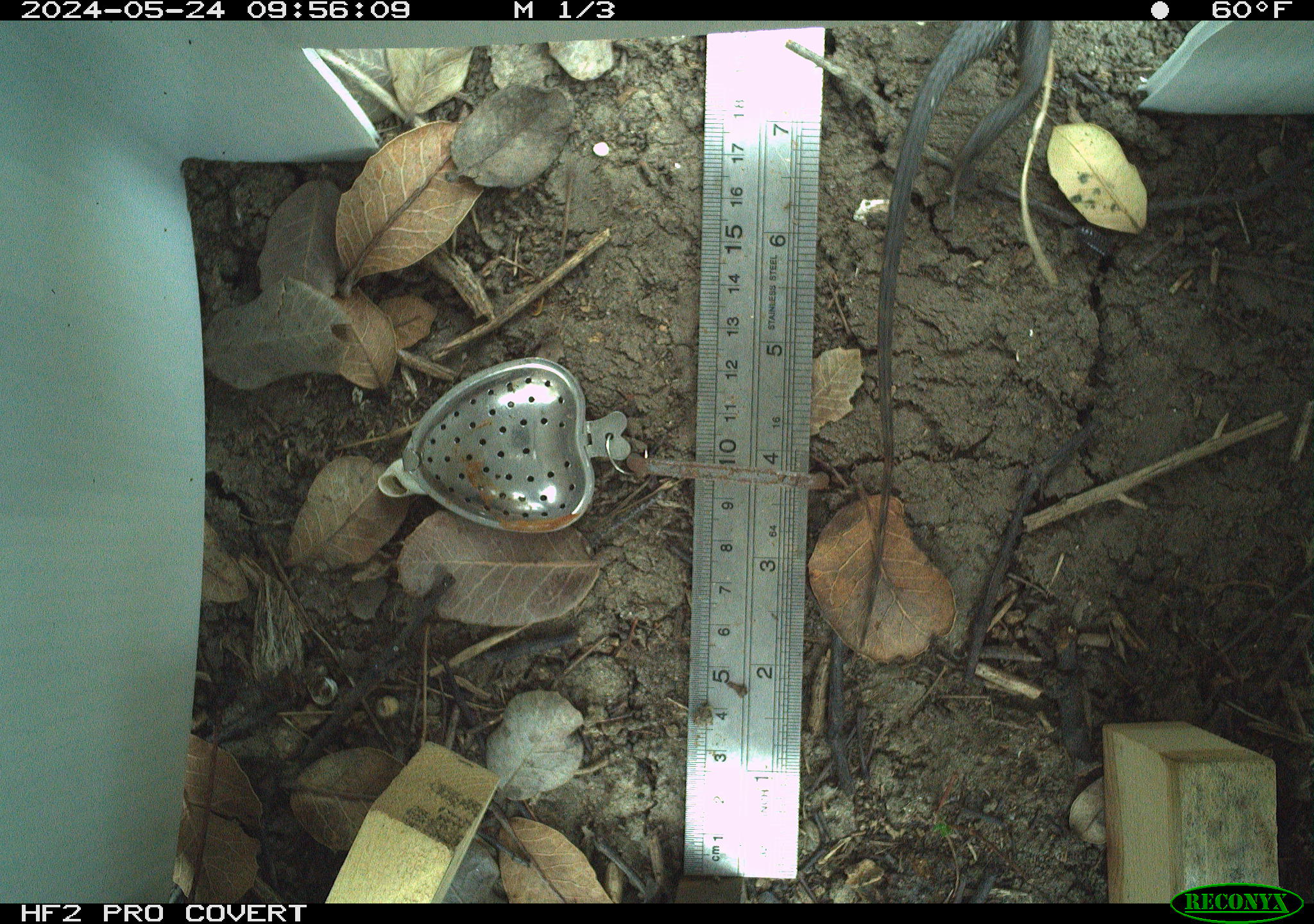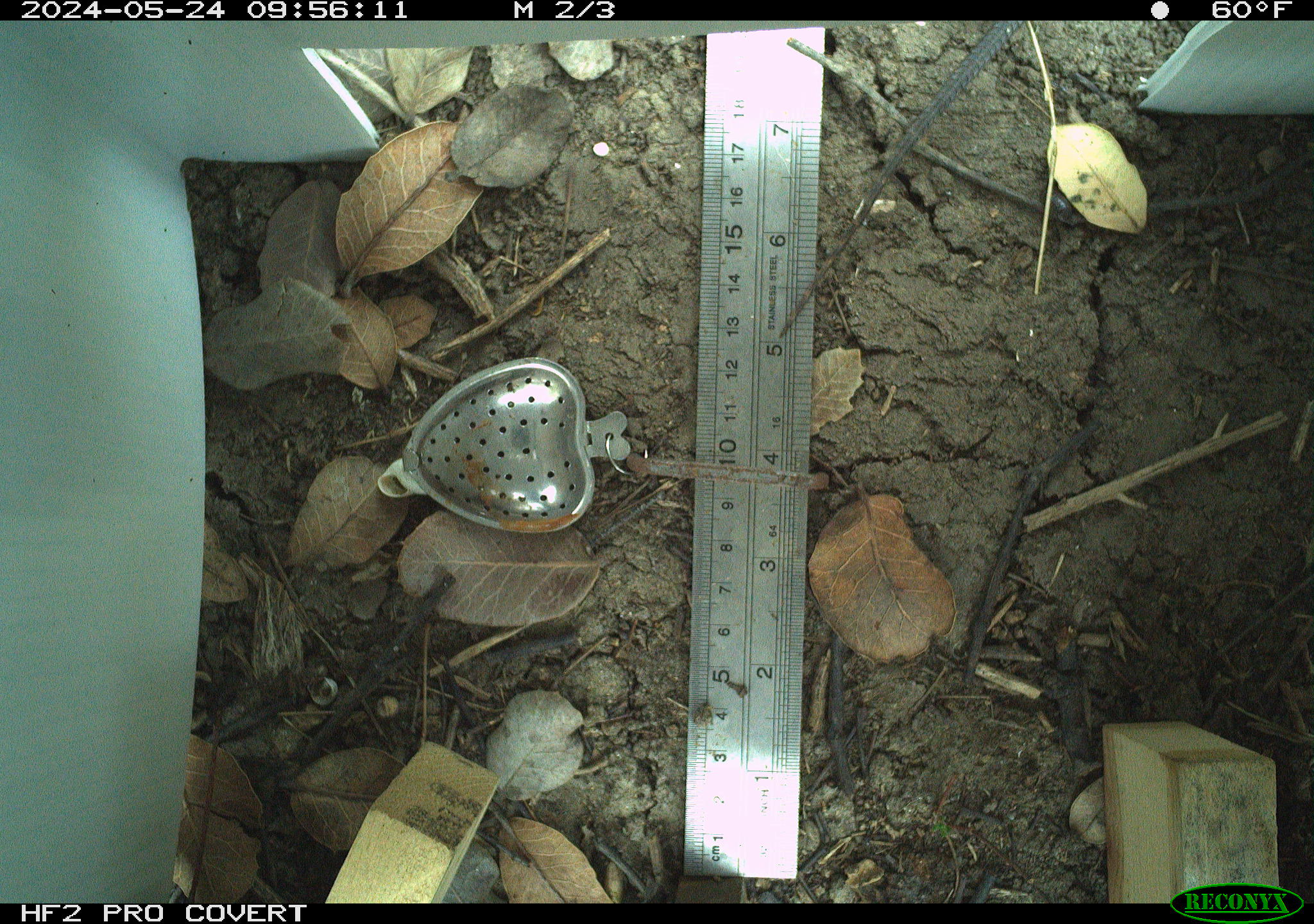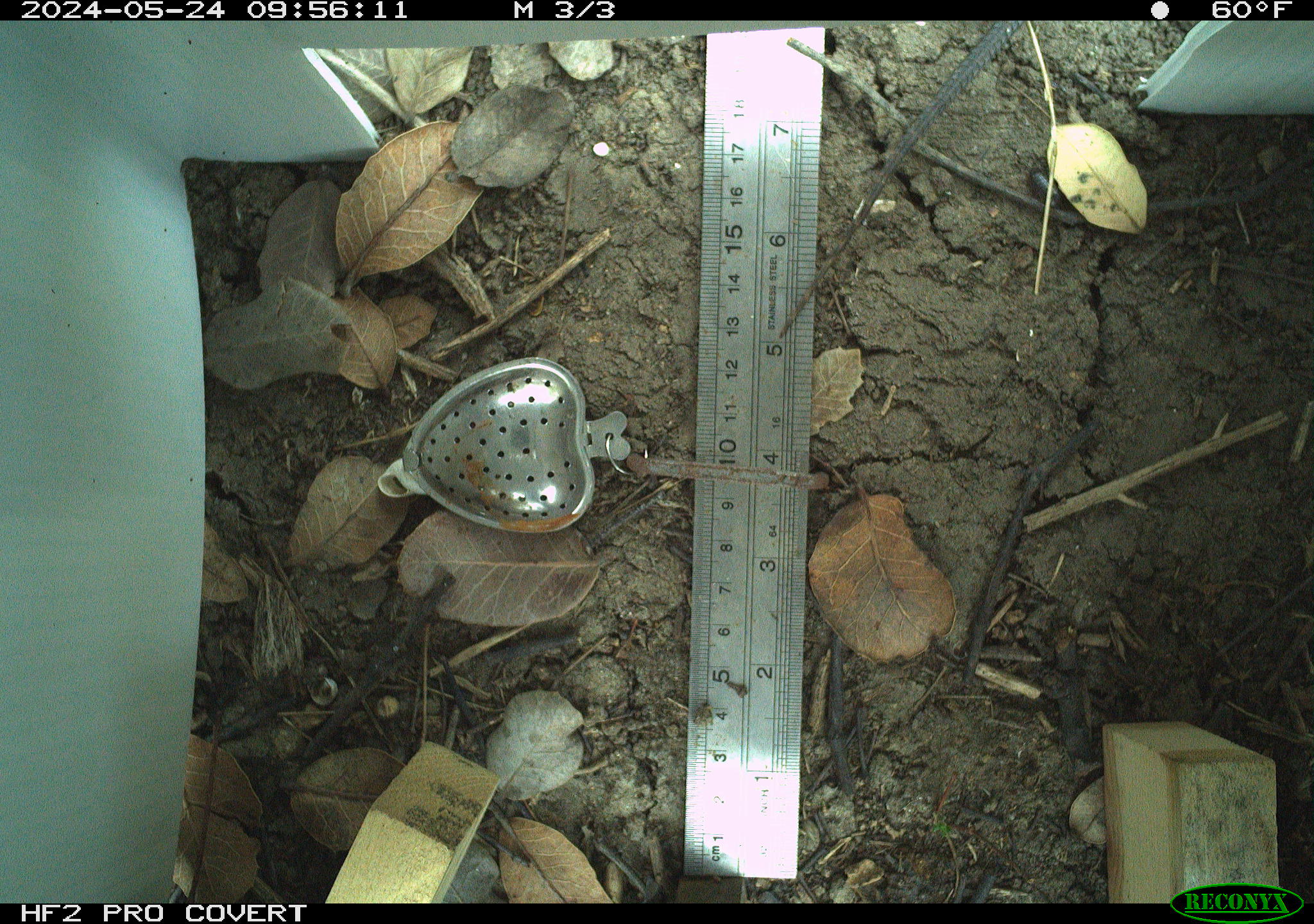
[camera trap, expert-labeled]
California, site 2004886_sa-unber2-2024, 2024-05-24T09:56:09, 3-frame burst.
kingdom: Animalia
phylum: Chordata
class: Reptilia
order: Squamata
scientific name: Squamata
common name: lizards and snakes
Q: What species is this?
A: Lizards and snakes (Squamata).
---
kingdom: Animalia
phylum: Arthropoda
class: Malacostraca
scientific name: Malacostraca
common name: amphipods, crabs, isopods, krill, lobsters and shrimps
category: malacostracan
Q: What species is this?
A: Malacostracan (amphipods, crabs, isopods, krill, lobsters and shrimps) (Malacostraca).